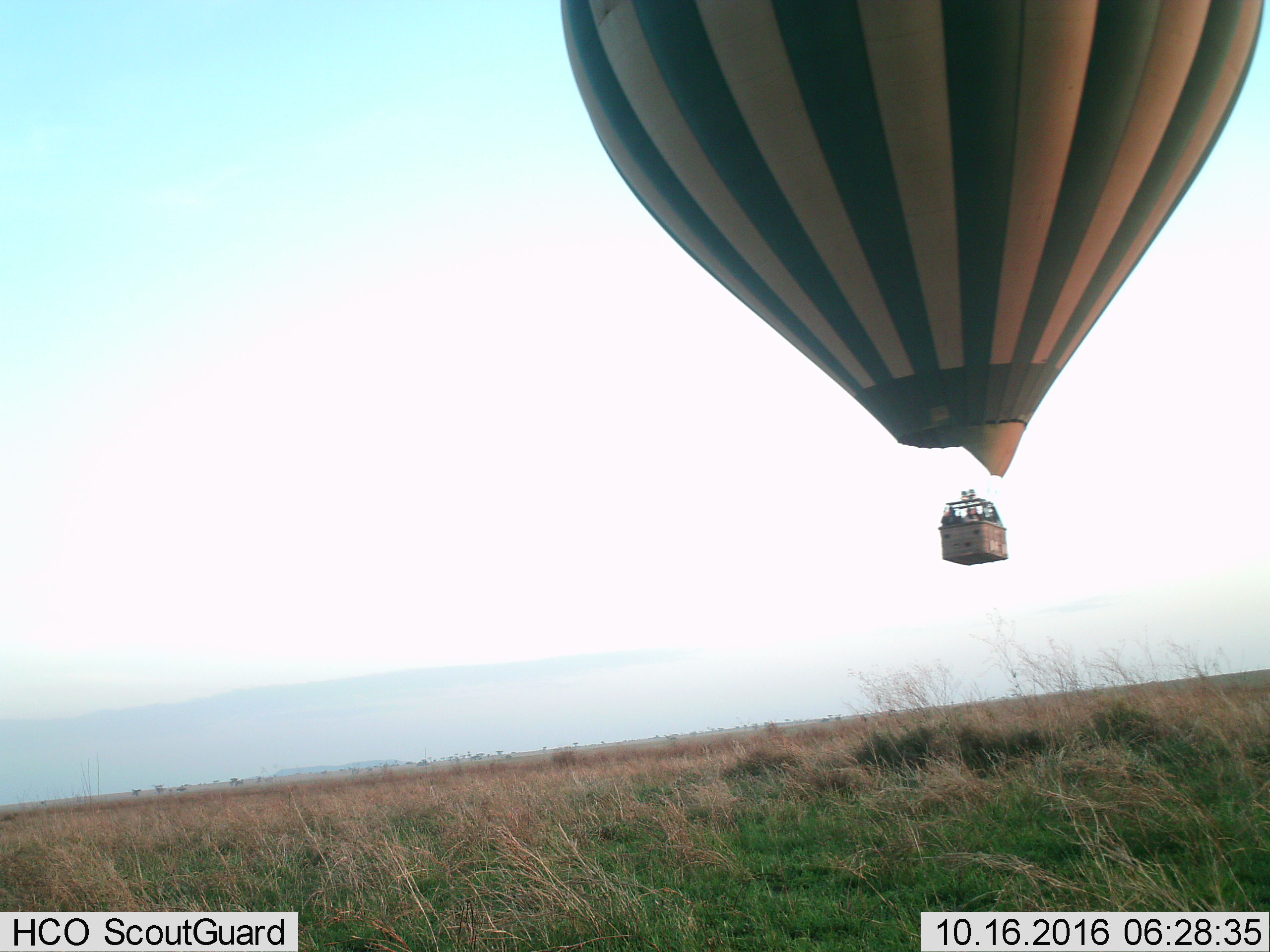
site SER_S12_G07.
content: unidentified animal